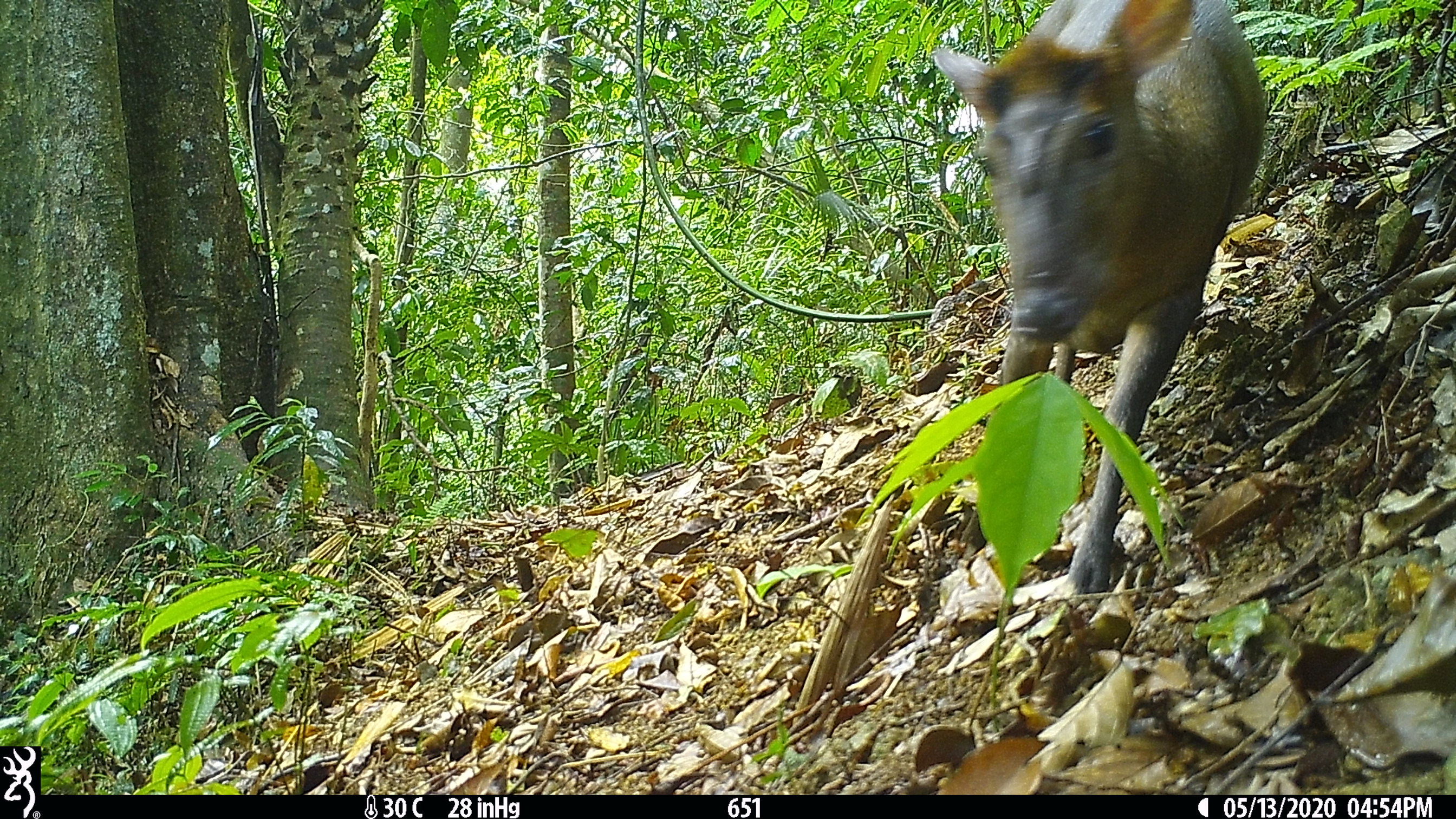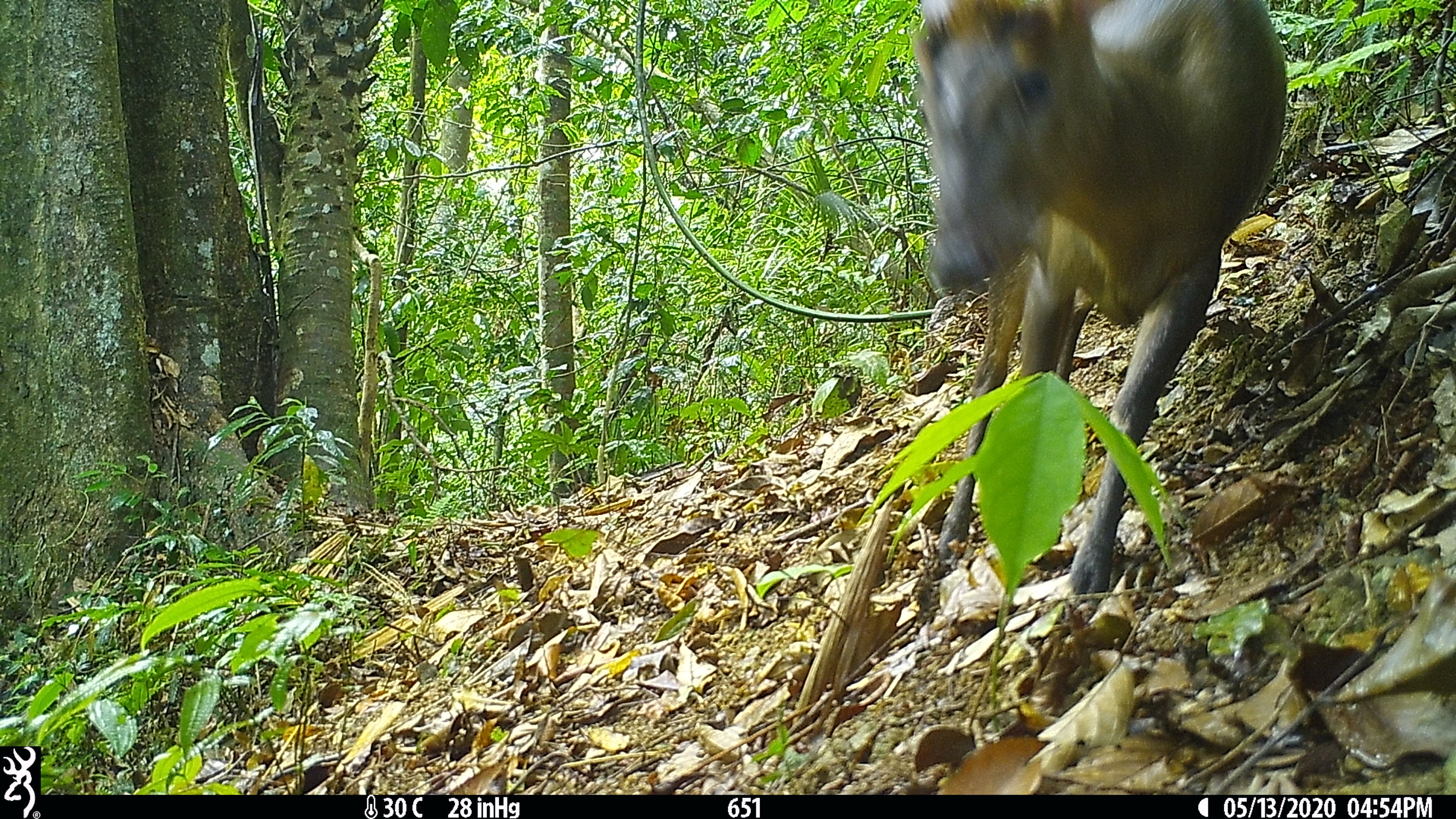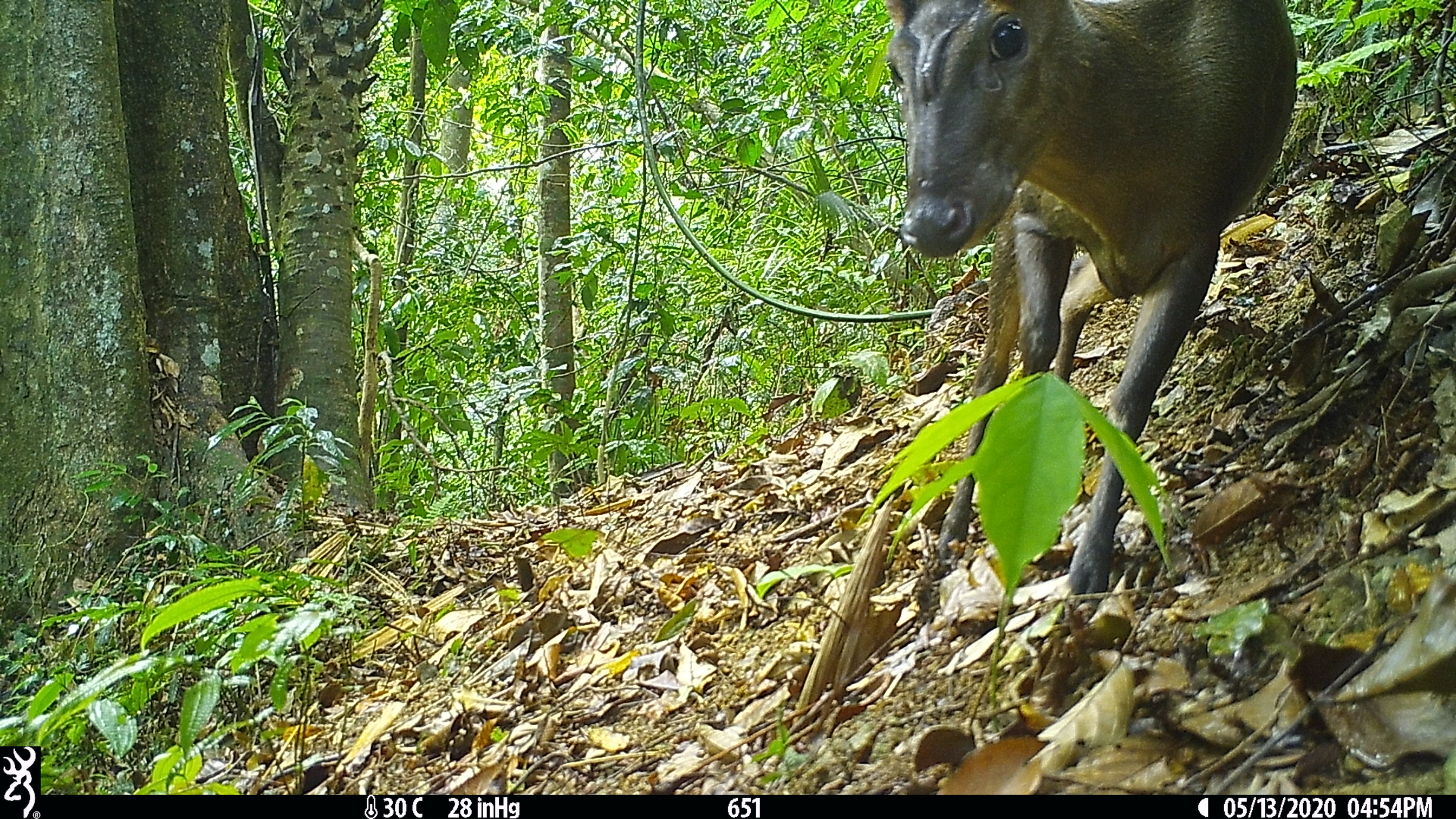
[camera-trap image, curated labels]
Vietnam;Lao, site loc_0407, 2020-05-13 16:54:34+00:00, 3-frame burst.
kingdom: Animalia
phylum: Chordata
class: Mammalia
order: Artiodactyla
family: Cervidae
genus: Muntiacus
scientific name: Muntiacus rooseveltorum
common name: roosevelt's muntjac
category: roosevelts muntjac group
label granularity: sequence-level